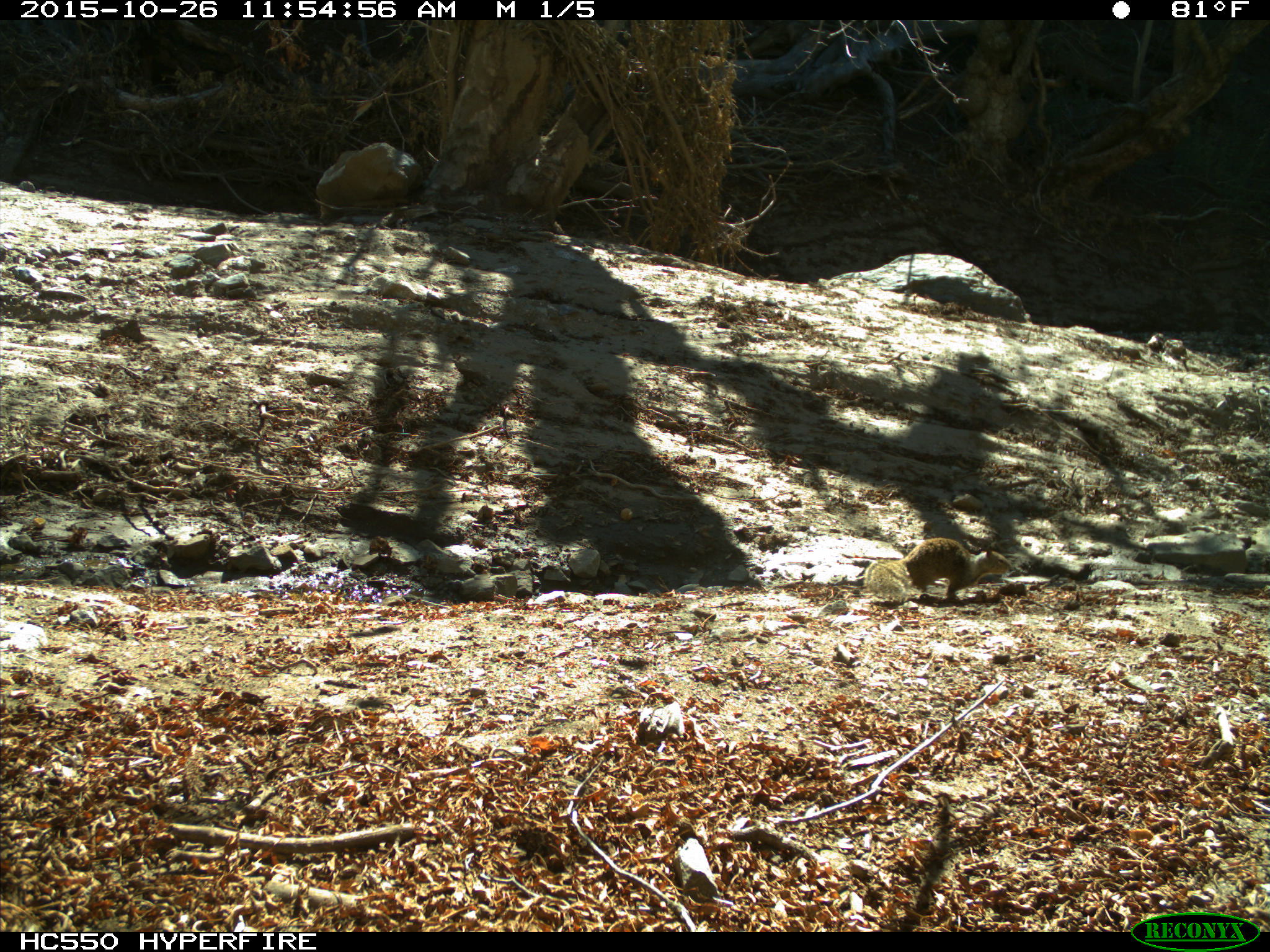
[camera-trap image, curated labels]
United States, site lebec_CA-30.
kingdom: Animalia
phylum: Chordata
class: Mammalia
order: Rodentia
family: Sciuridae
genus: Otospermophilus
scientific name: Otospermophilus beecheyi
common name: california ground squirrel